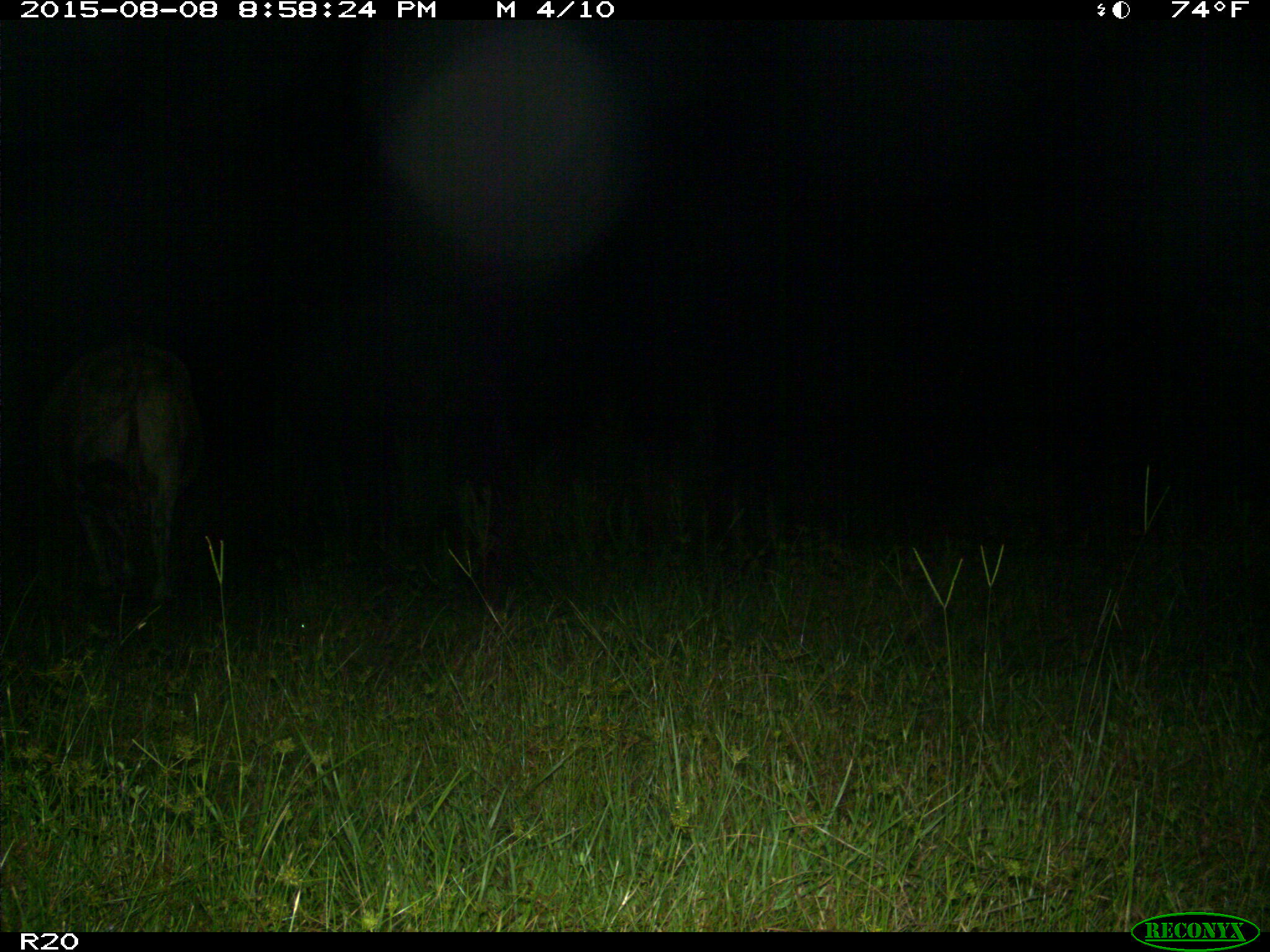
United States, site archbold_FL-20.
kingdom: Animalia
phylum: Chordata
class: Mammalia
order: Artiodactyla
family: Bovidae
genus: Bos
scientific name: Bos taurus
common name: domestic cow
Bos taurus (domestic cow).